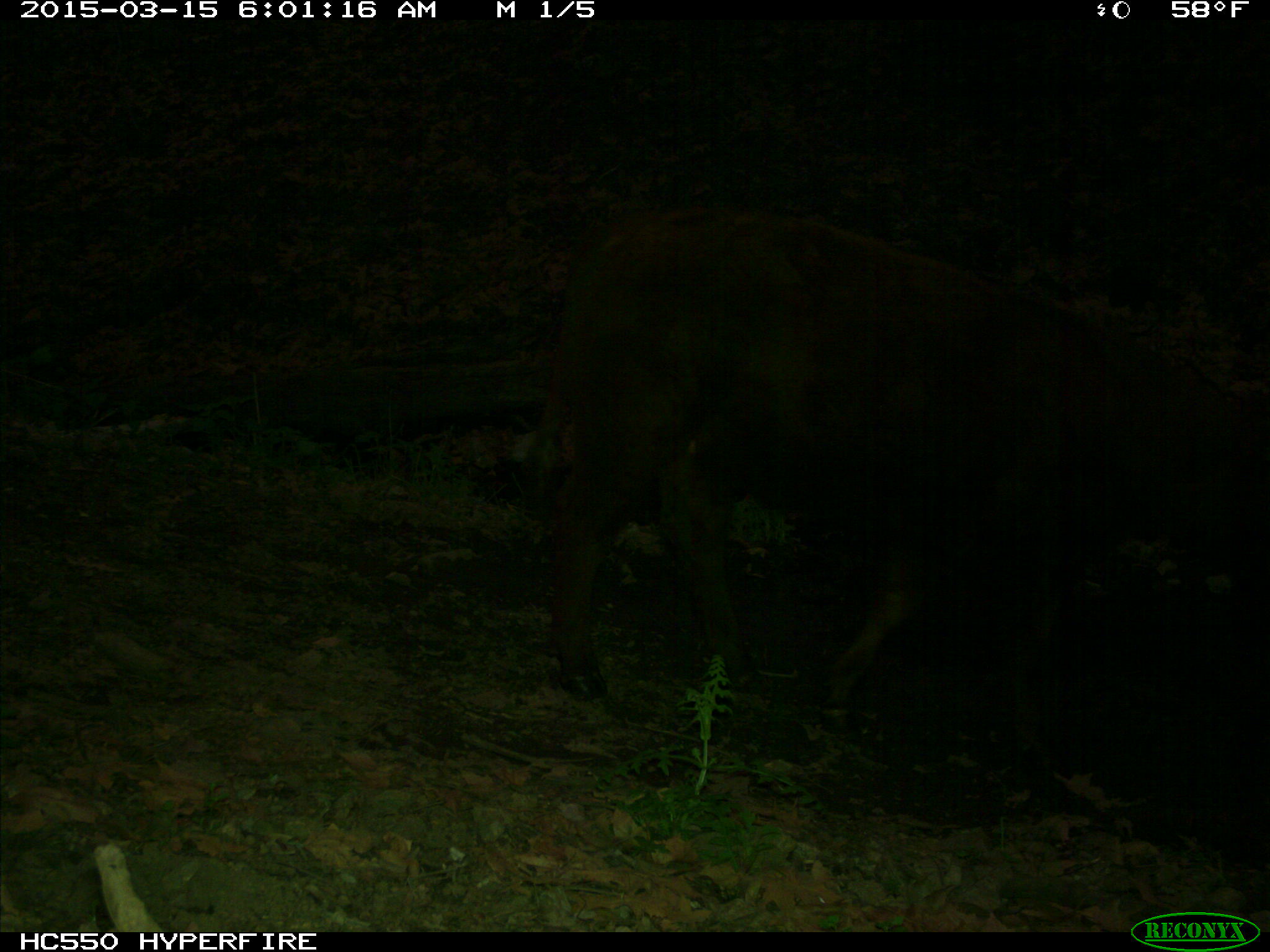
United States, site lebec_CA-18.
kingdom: Animalia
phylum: Chordata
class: Mammalia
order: Artiodactyla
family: Bovidae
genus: Bos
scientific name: Bos taurus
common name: domestic cow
Bos taurus (domestic cow).